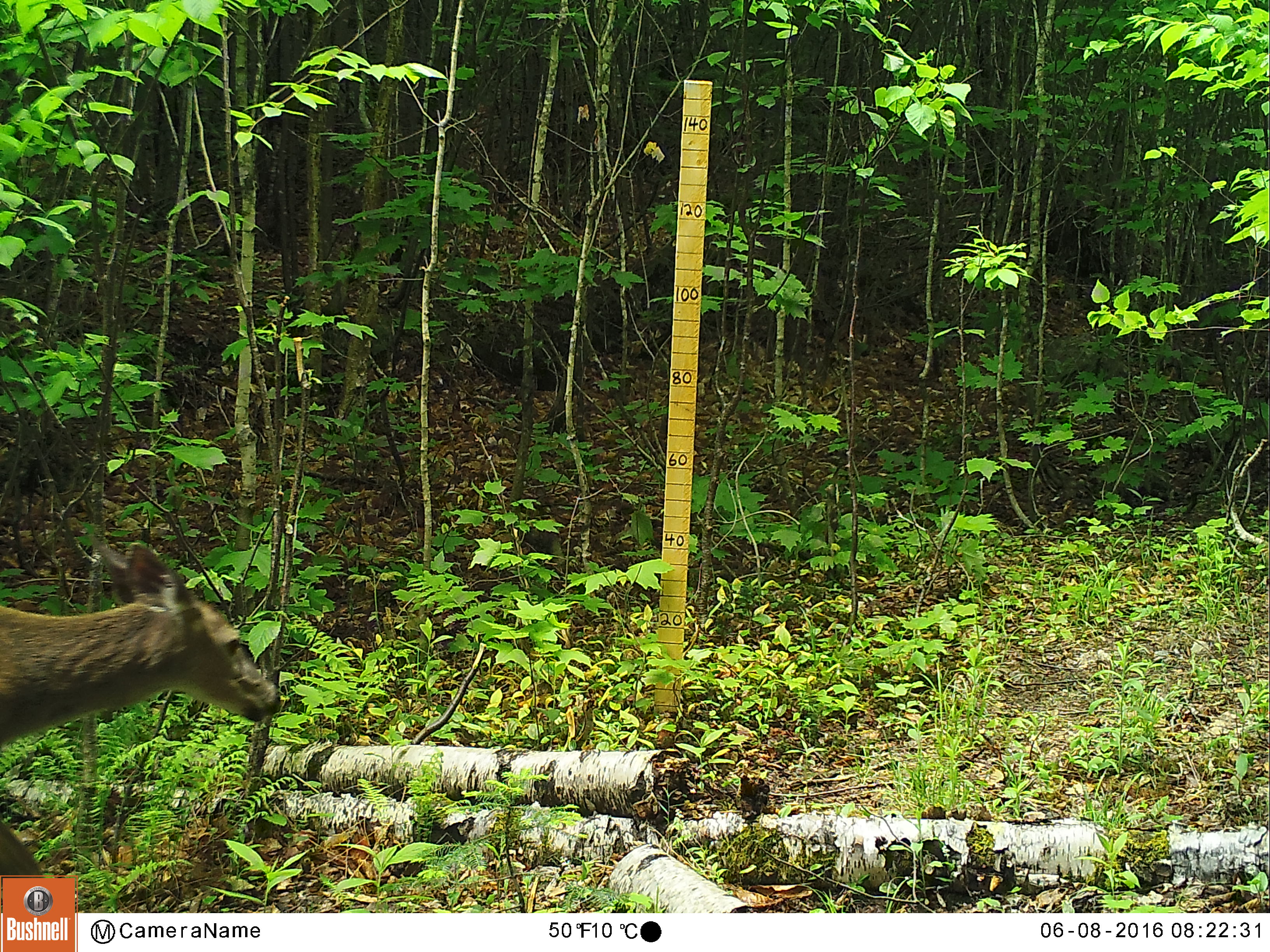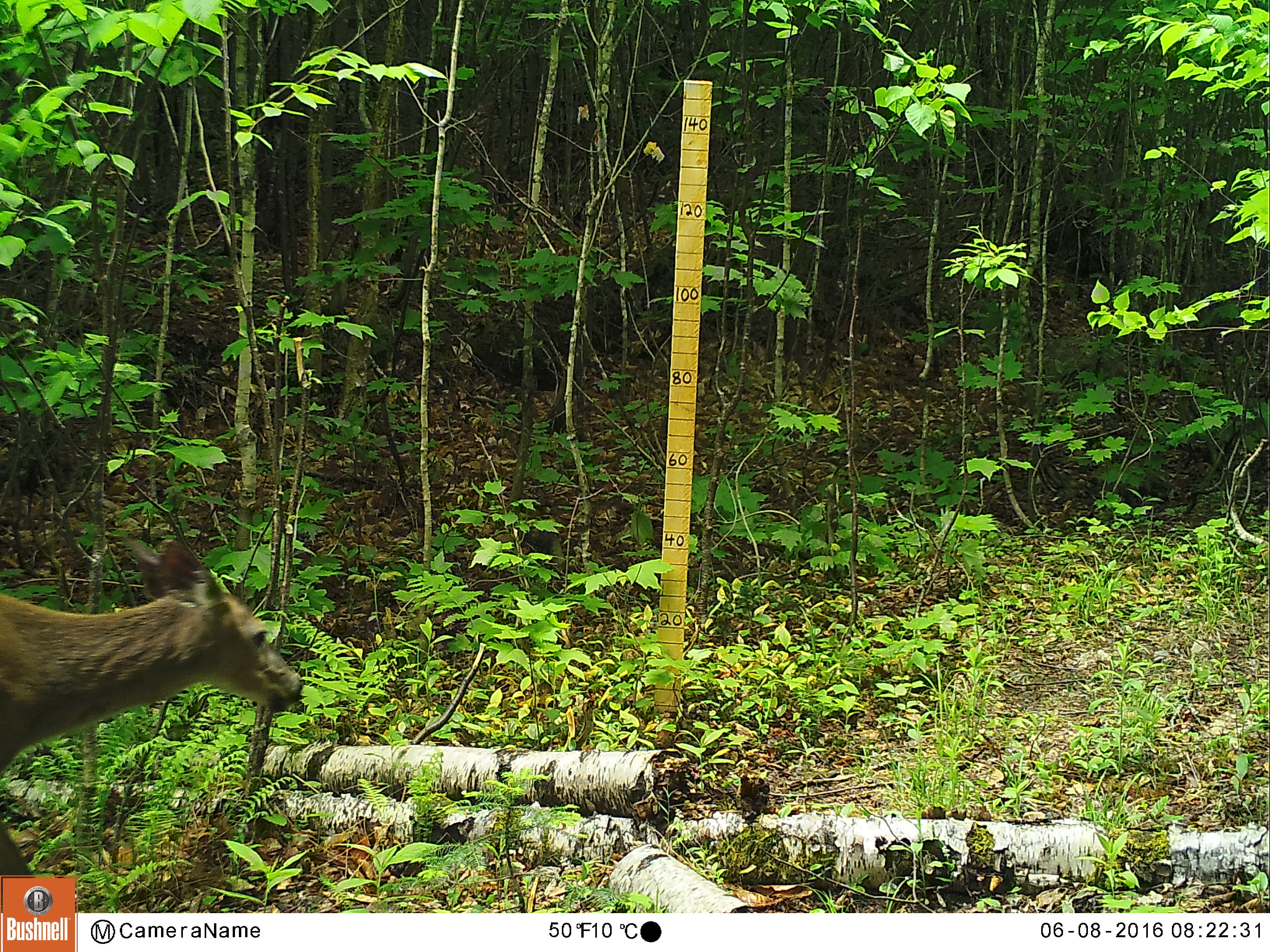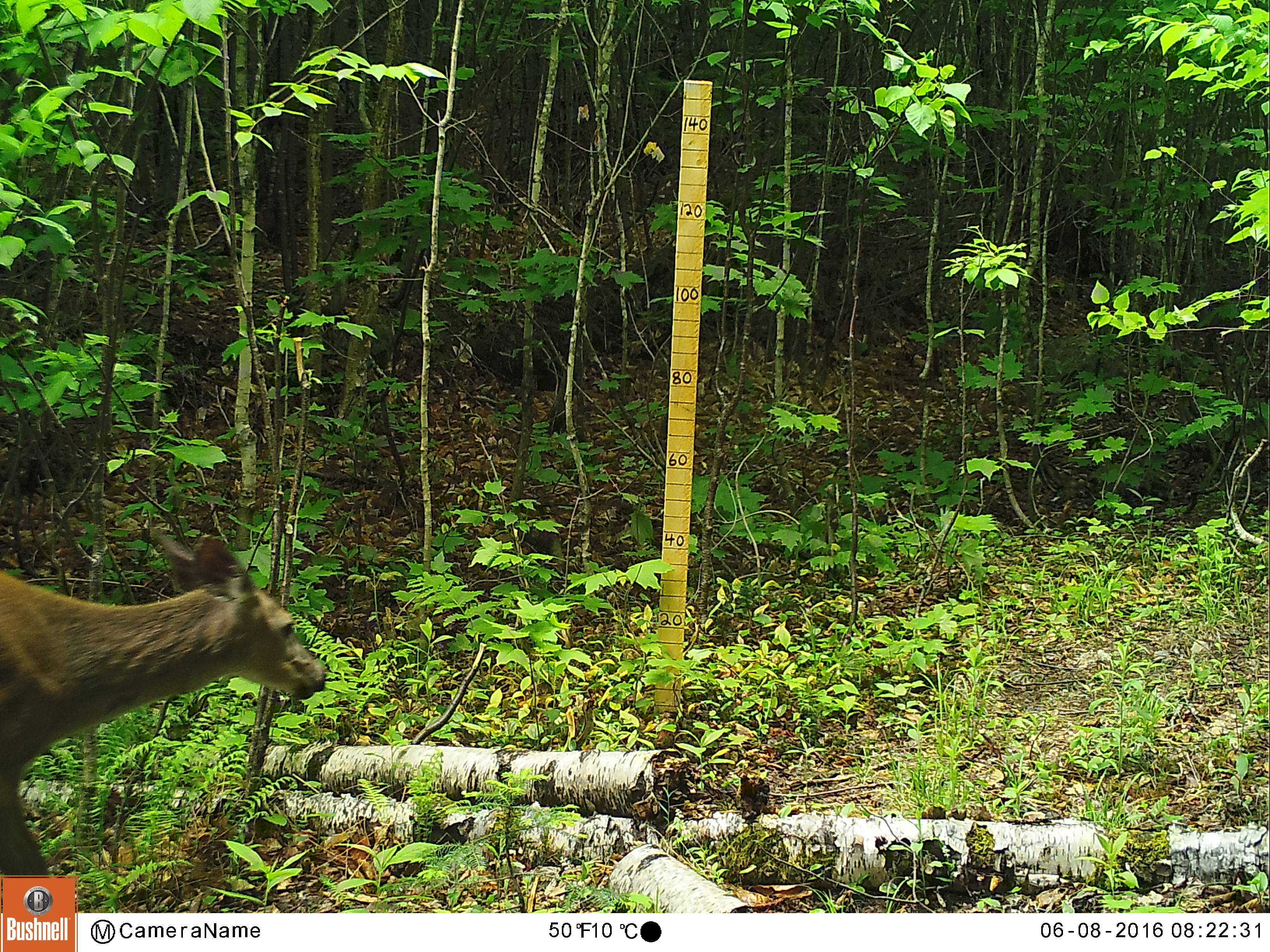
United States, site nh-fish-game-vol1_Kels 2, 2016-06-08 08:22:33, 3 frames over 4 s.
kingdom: Animalia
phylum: Chordata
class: Mammalia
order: Artiodactyla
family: Cervidae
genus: Odocoileus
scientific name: Odocoileus virginianus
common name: white-tailed deer